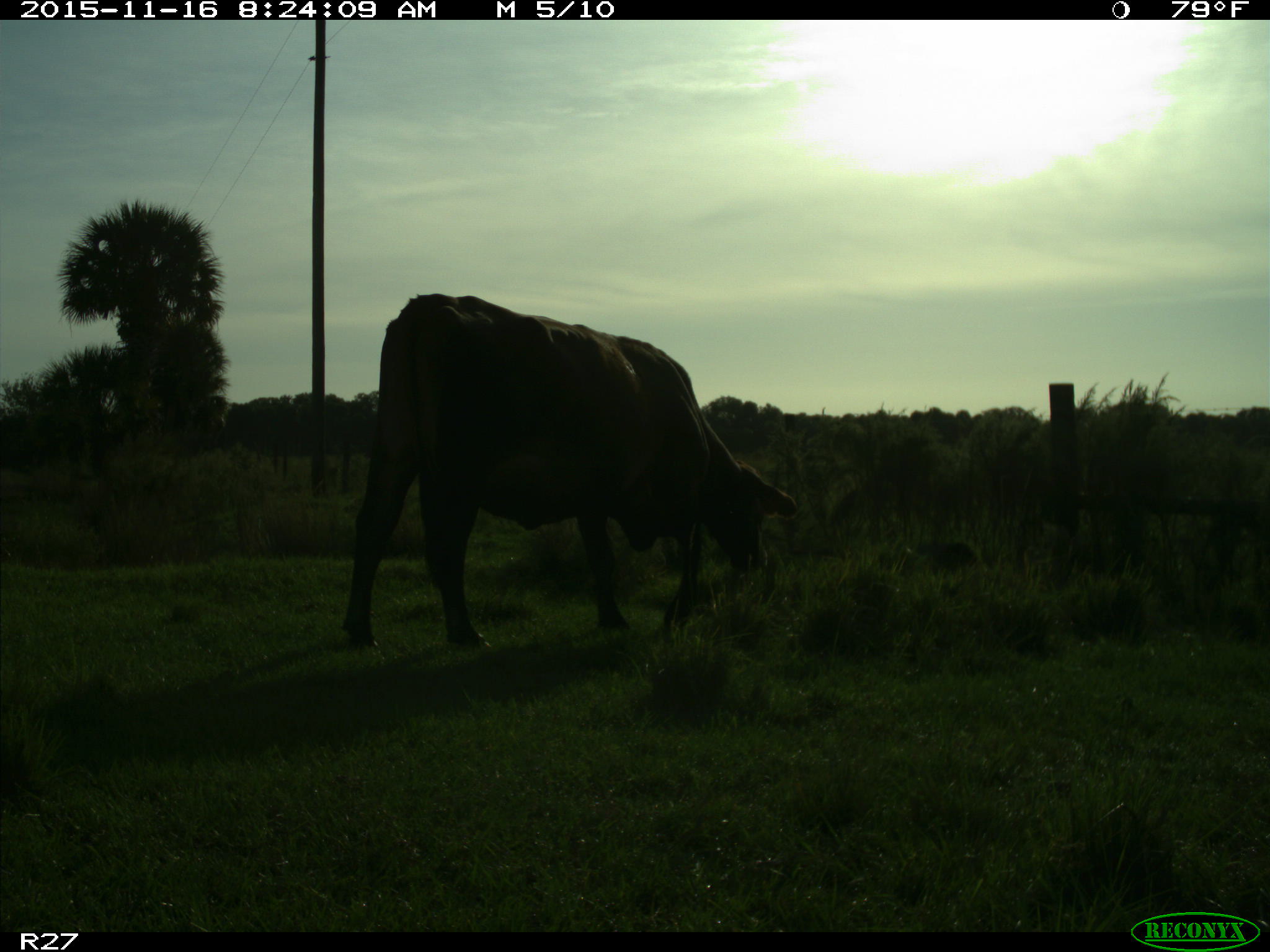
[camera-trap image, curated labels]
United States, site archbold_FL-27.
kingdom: Animalia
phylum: Chordata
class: Mammalia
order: Artiodactyla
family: Bovidae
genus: Bos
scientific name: Bos taurus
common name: domestic cow